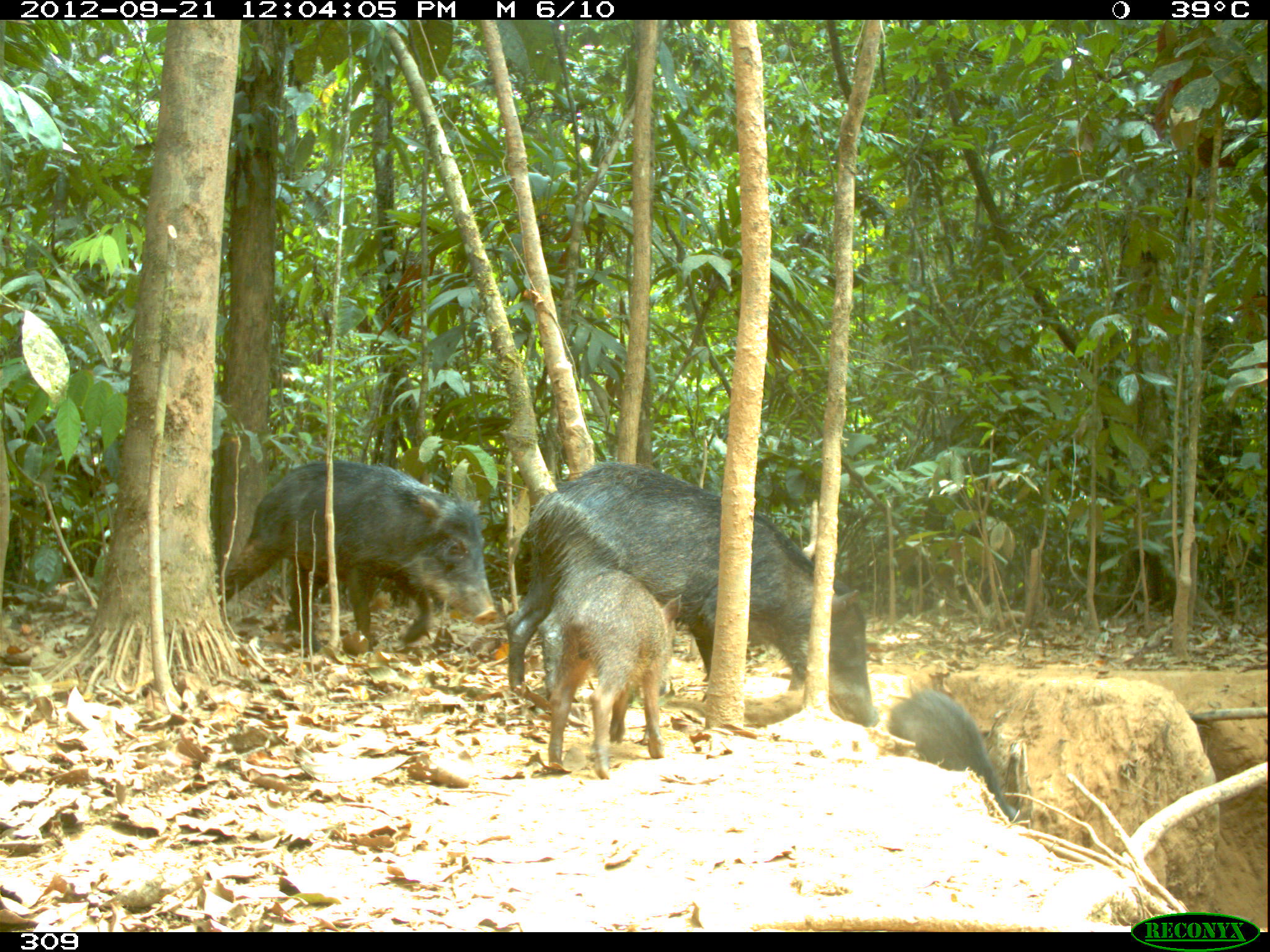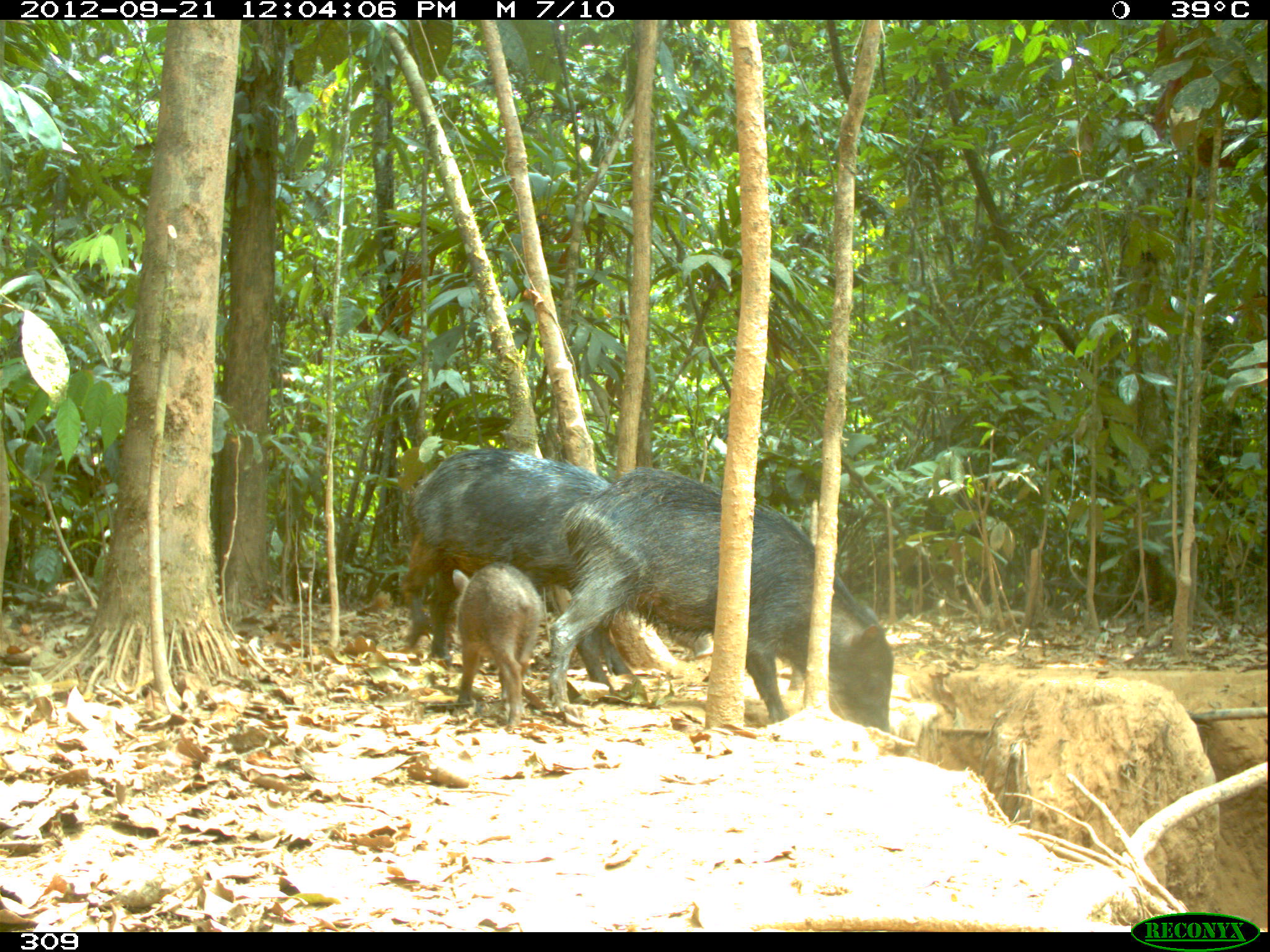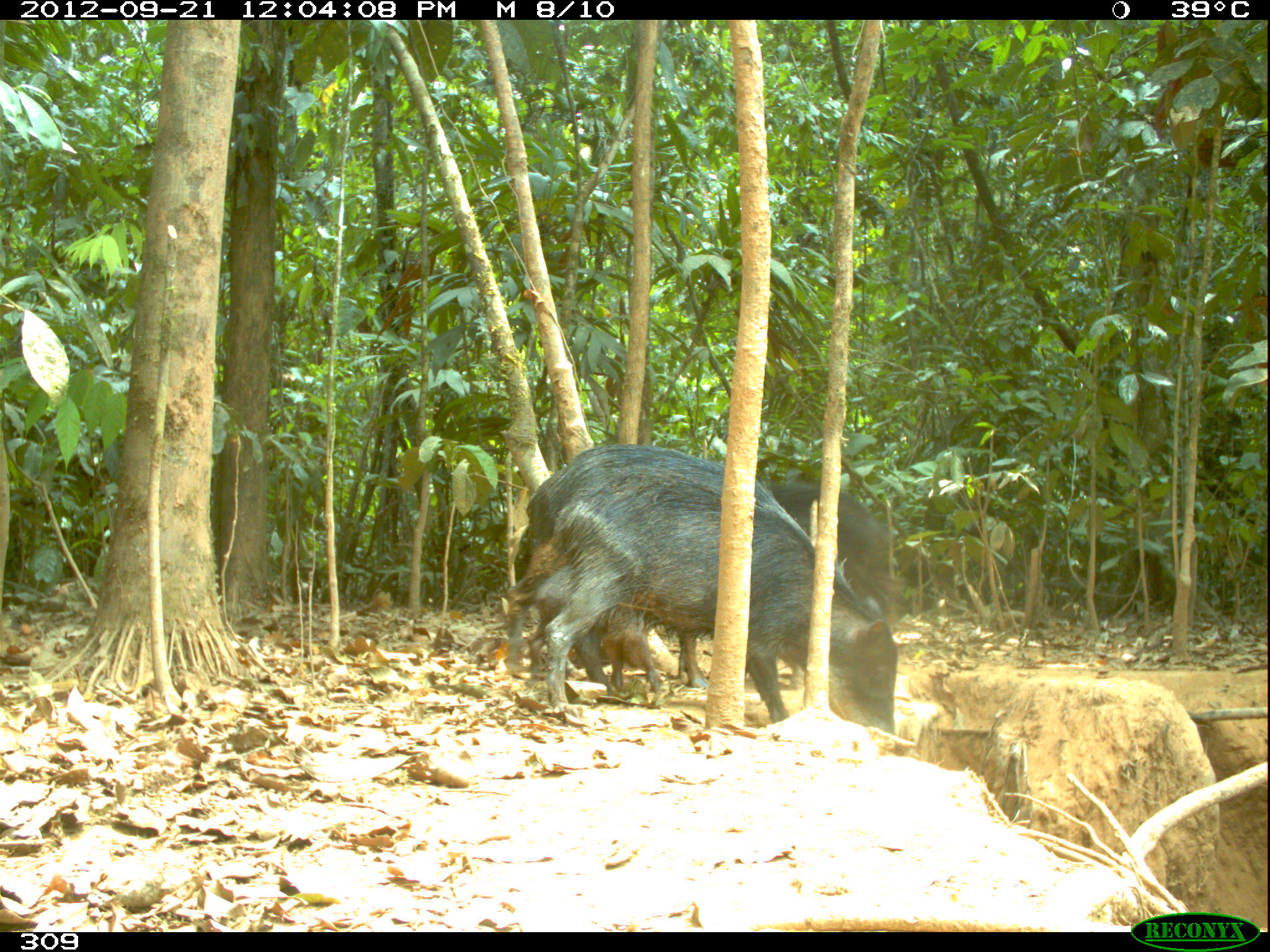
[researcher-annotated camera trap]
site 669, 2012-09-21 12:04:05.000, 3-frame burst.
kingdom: Animalia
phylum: Chordata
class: Mammalia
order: Artiodactyla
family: Tayassuidae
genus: Tayassu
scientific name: Tayassu pecari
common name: white-lipped peccary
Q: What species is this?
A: Tayassu pecari (white-lipped peccary).